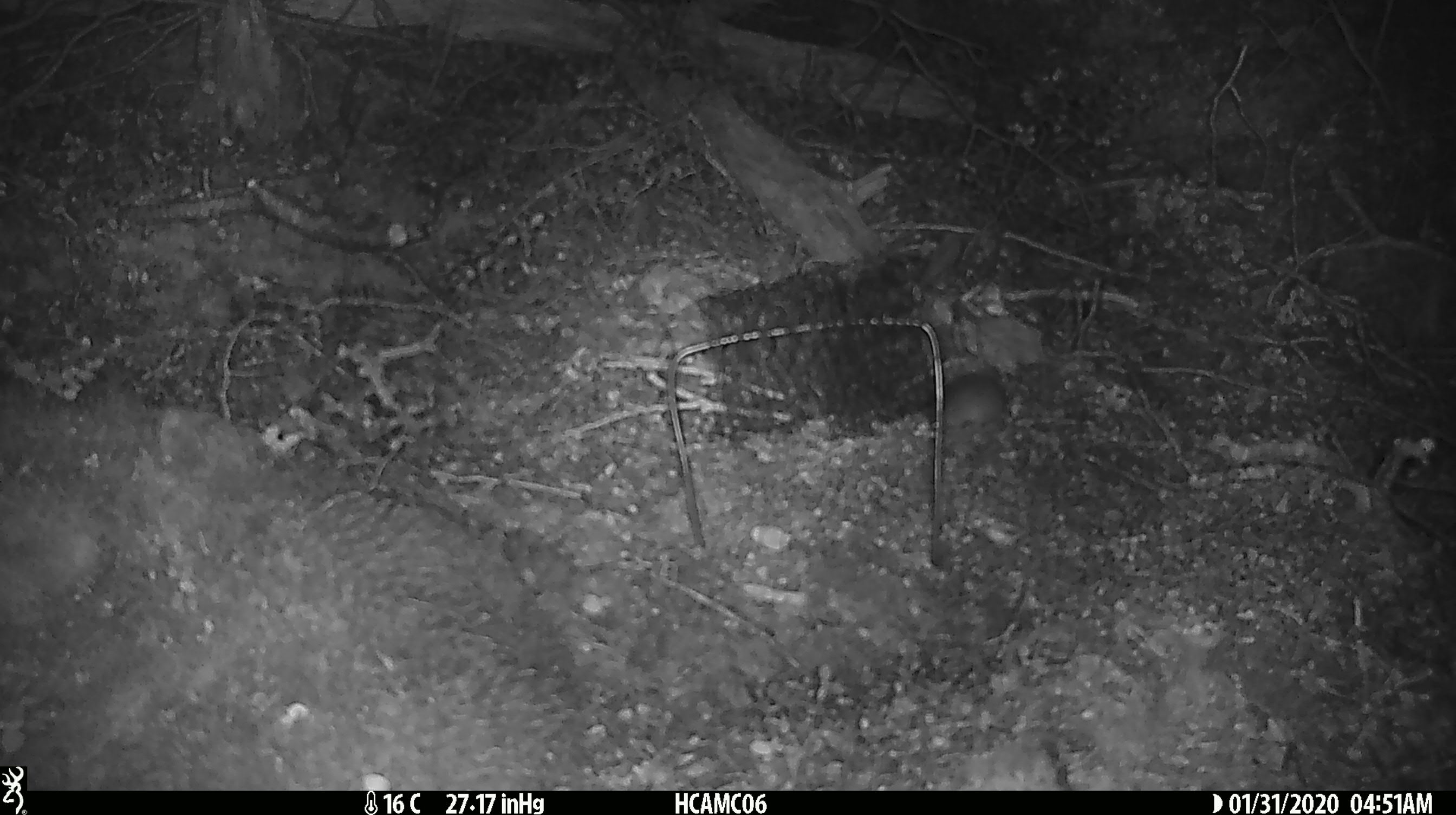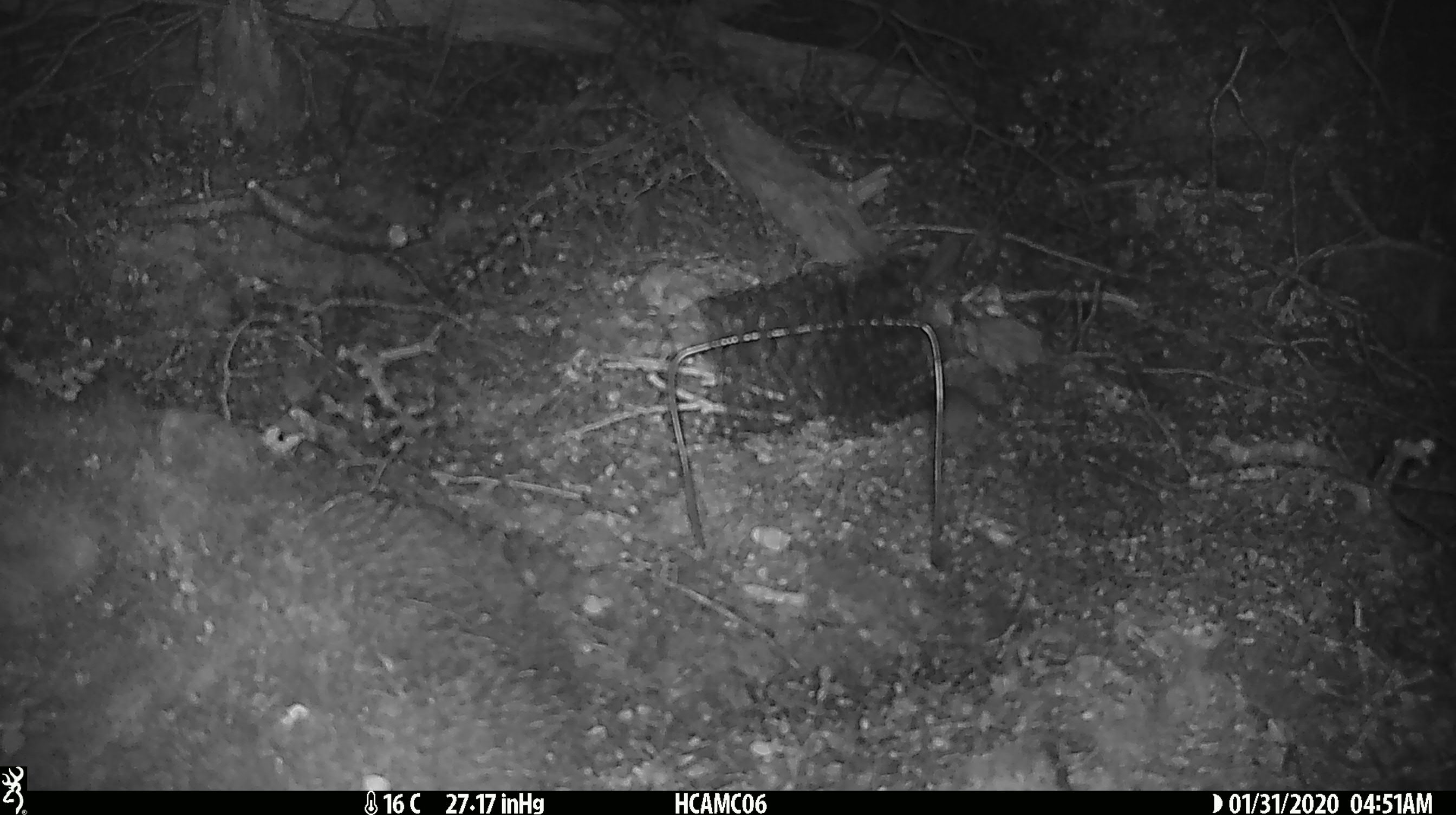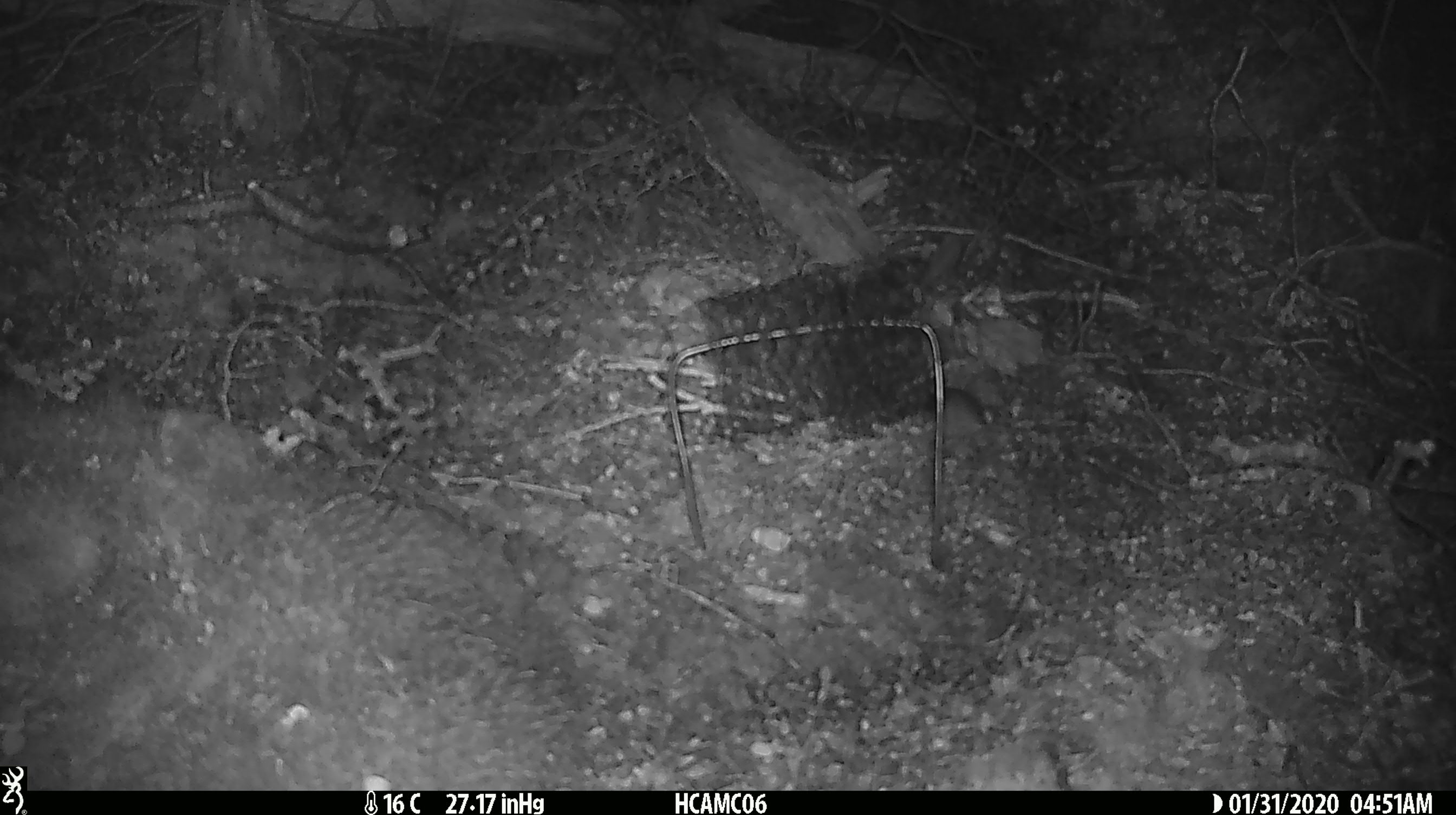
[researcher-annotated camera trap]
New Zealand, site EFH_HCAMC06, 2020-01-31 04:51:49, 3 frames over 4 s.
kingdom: Animalia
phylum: Chordata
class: Mammalia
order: Rodentia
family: Muridae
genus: Mus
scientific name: Mus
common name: mouse